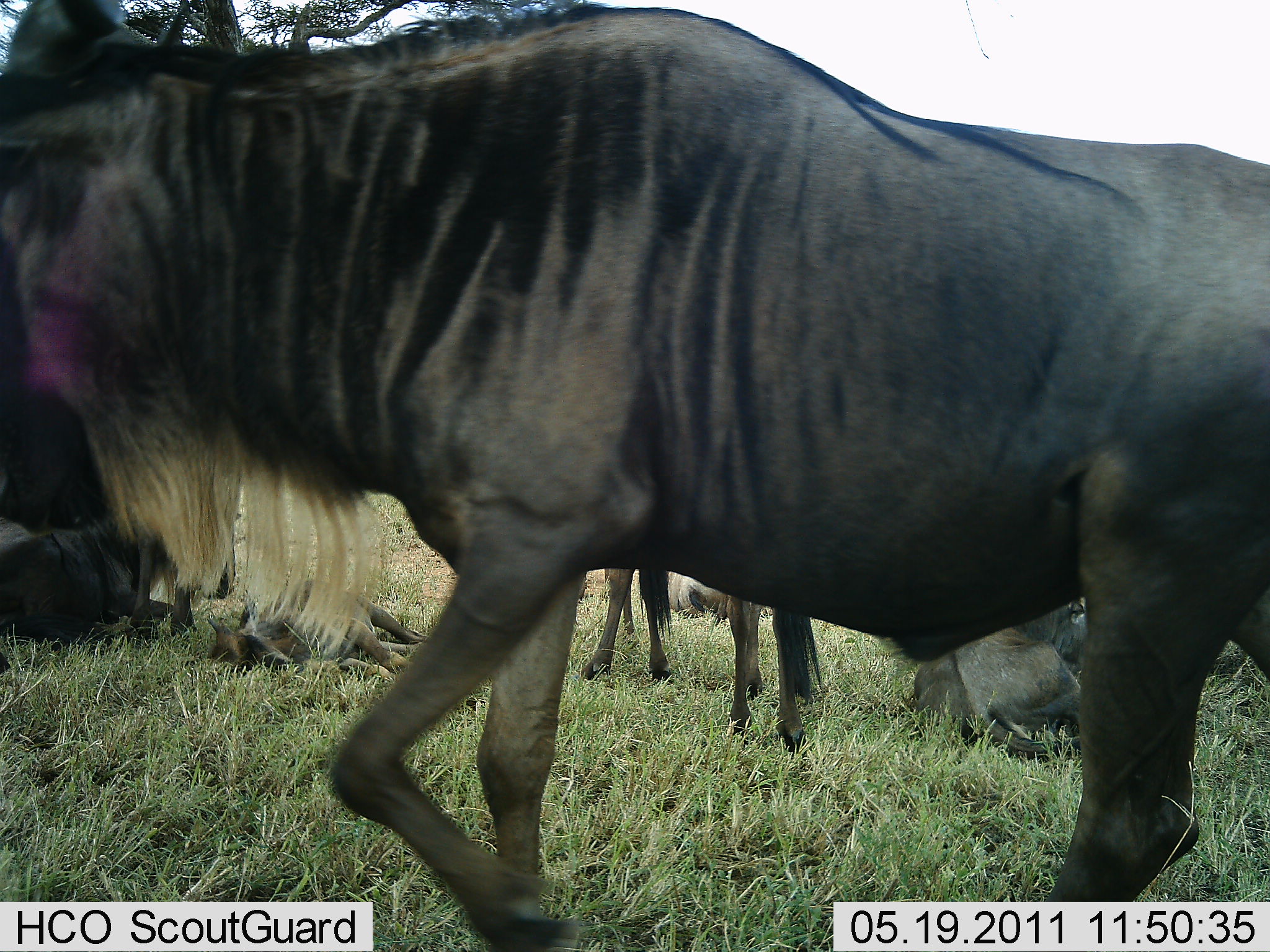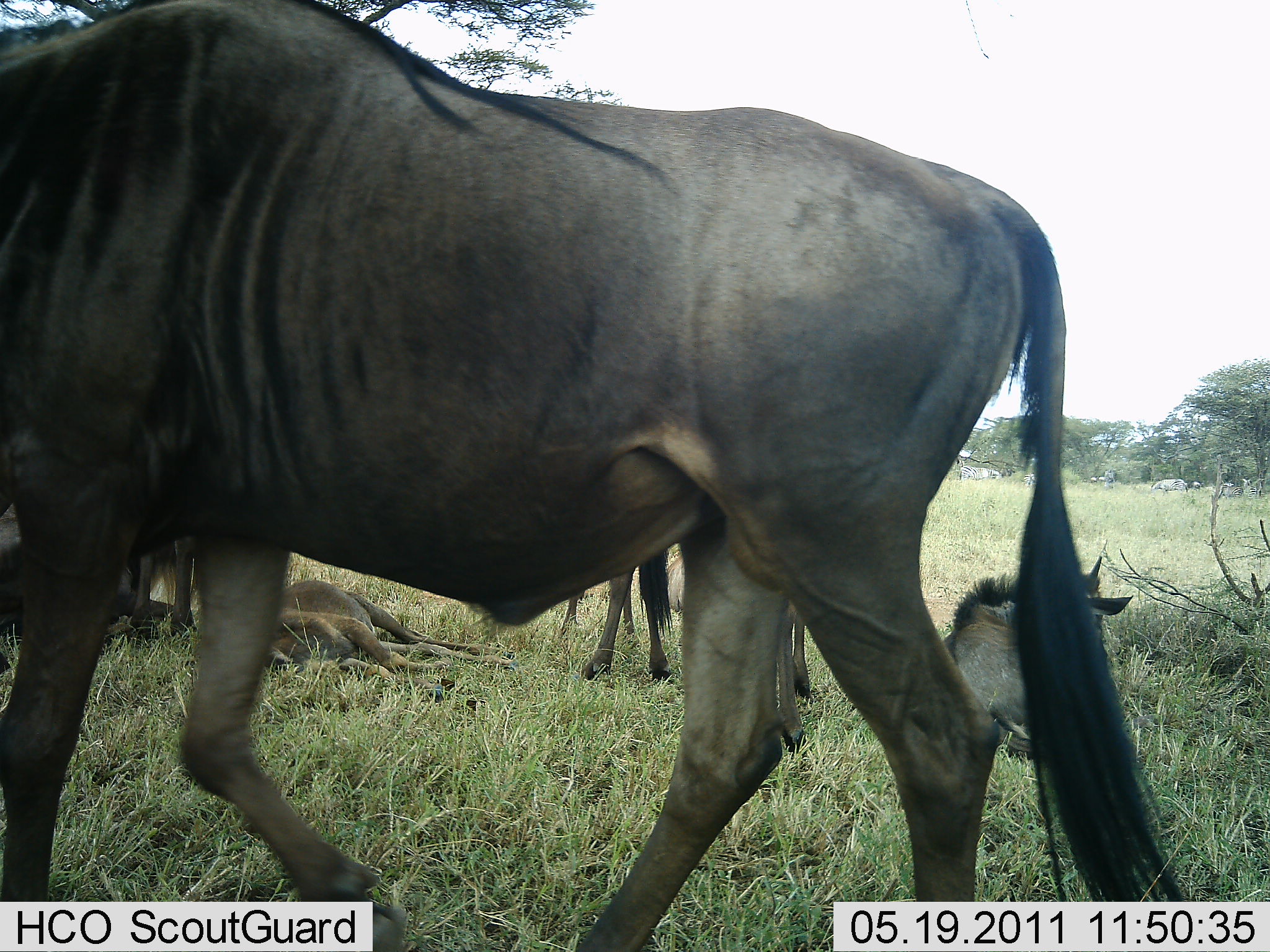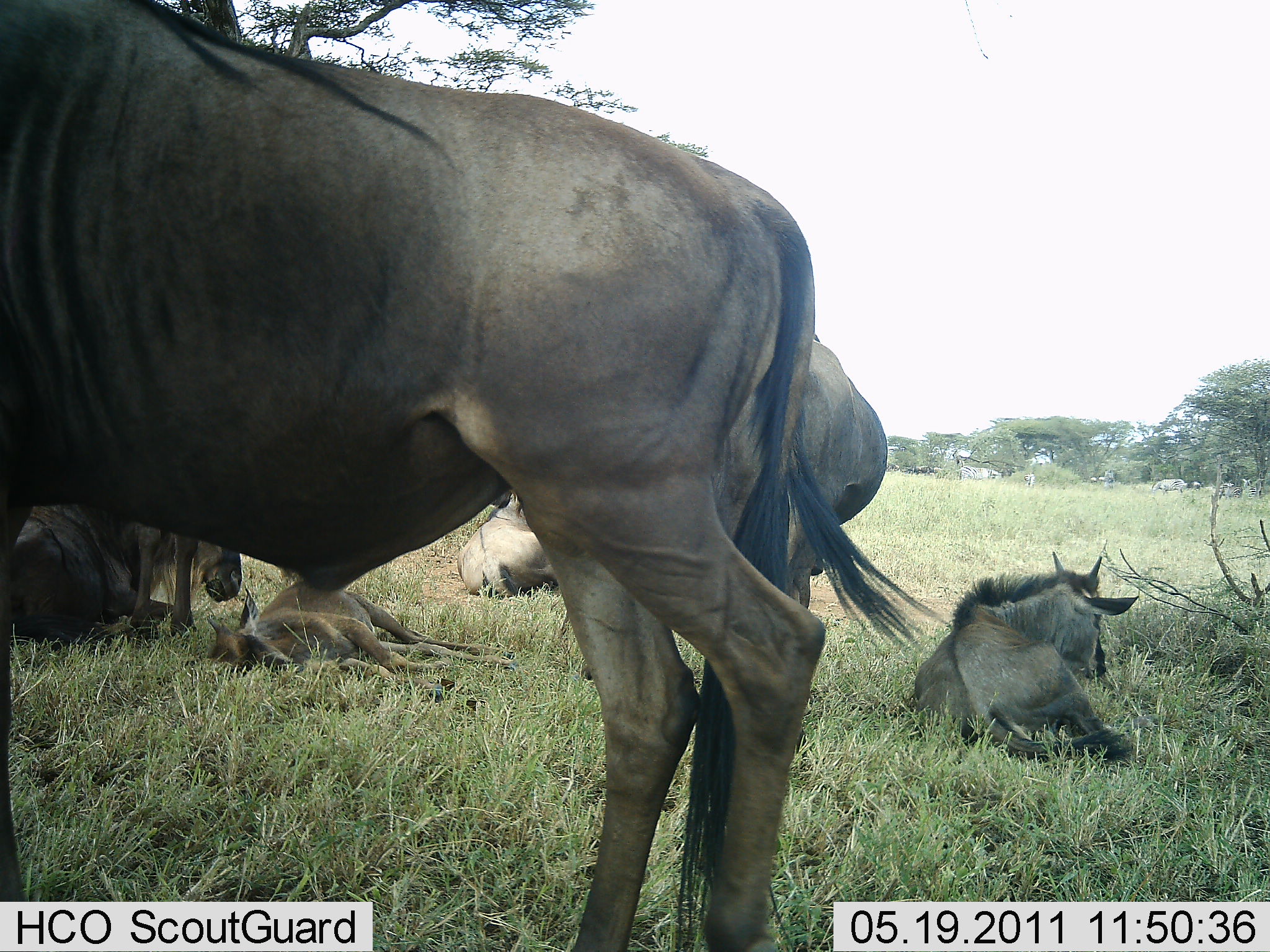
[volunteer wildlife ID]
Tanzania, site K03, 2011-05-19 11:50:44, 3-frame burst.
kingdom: Animalia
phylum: Chordata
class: Mammalia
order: Artiodactyla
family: Bovidae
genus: Connochaetes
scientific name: Connochaetes taurinus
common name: blue wildebeest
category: wildebeest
Wildebeest (blue wildebeest) (Connochaetes taurinus), count 6. Behavior (volunteer vote fractions): standing 54%, resting 92%, moving 54%, interacting 0%. Young present (vote fraction): 46%. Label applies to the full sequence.